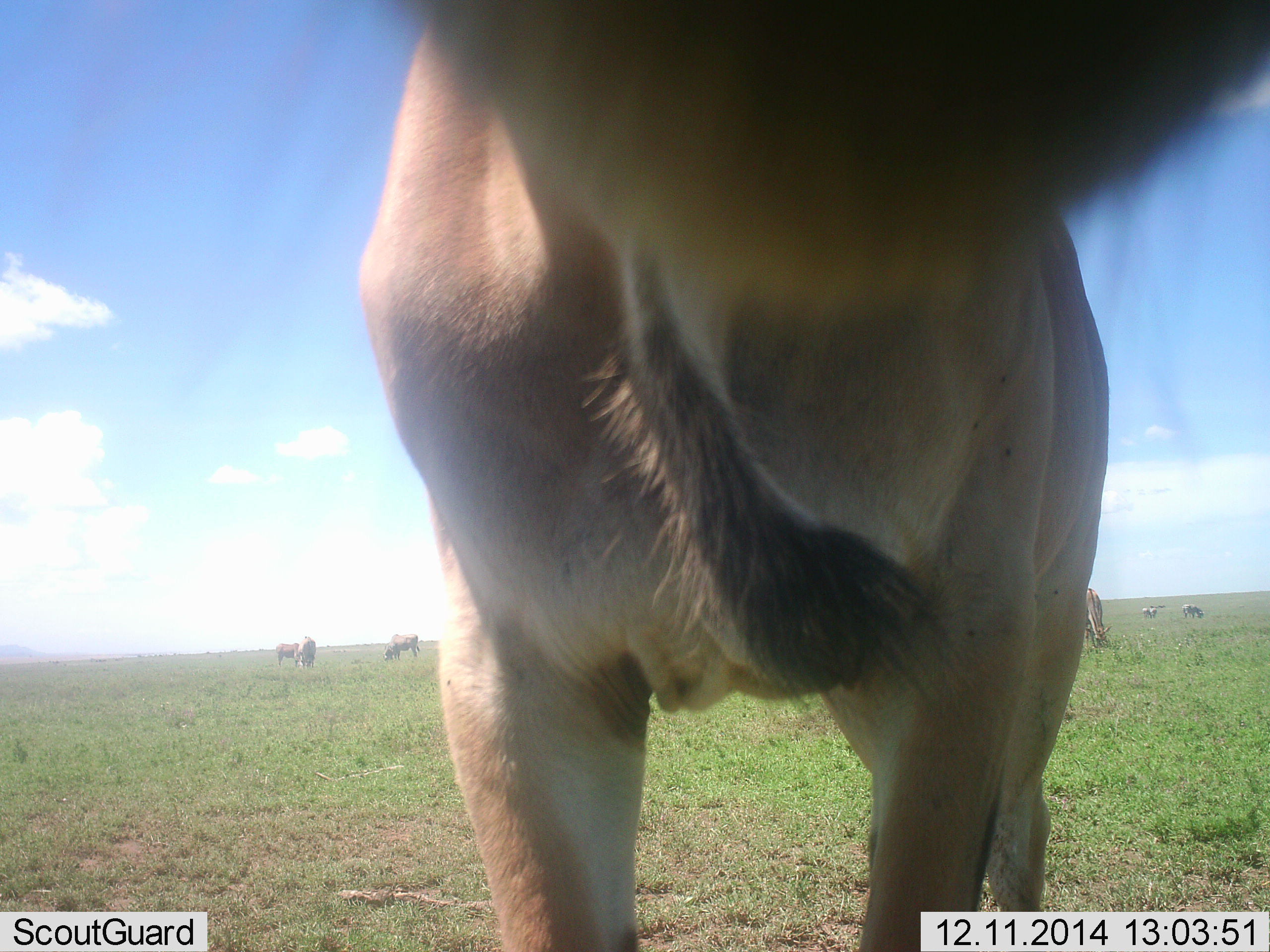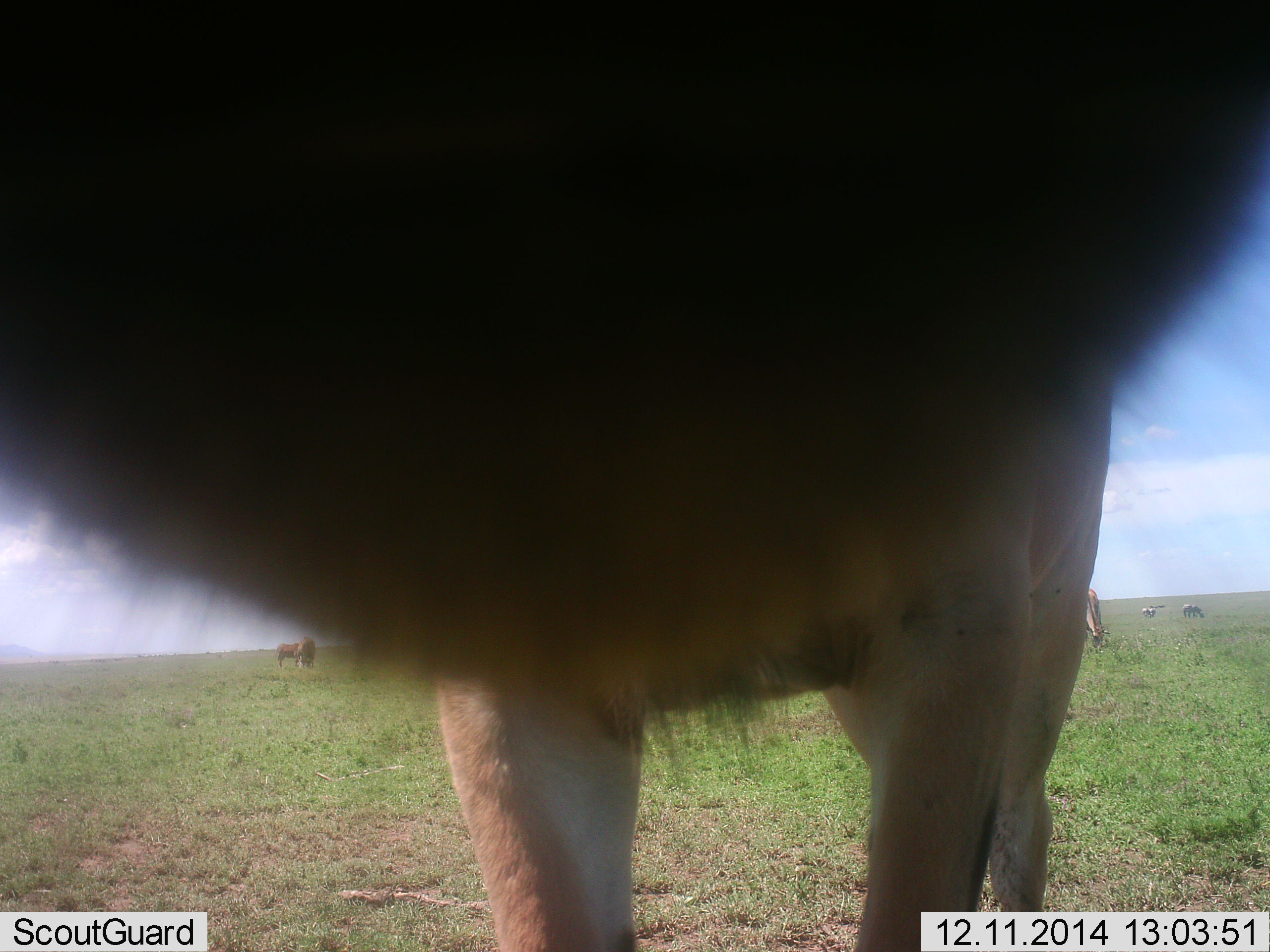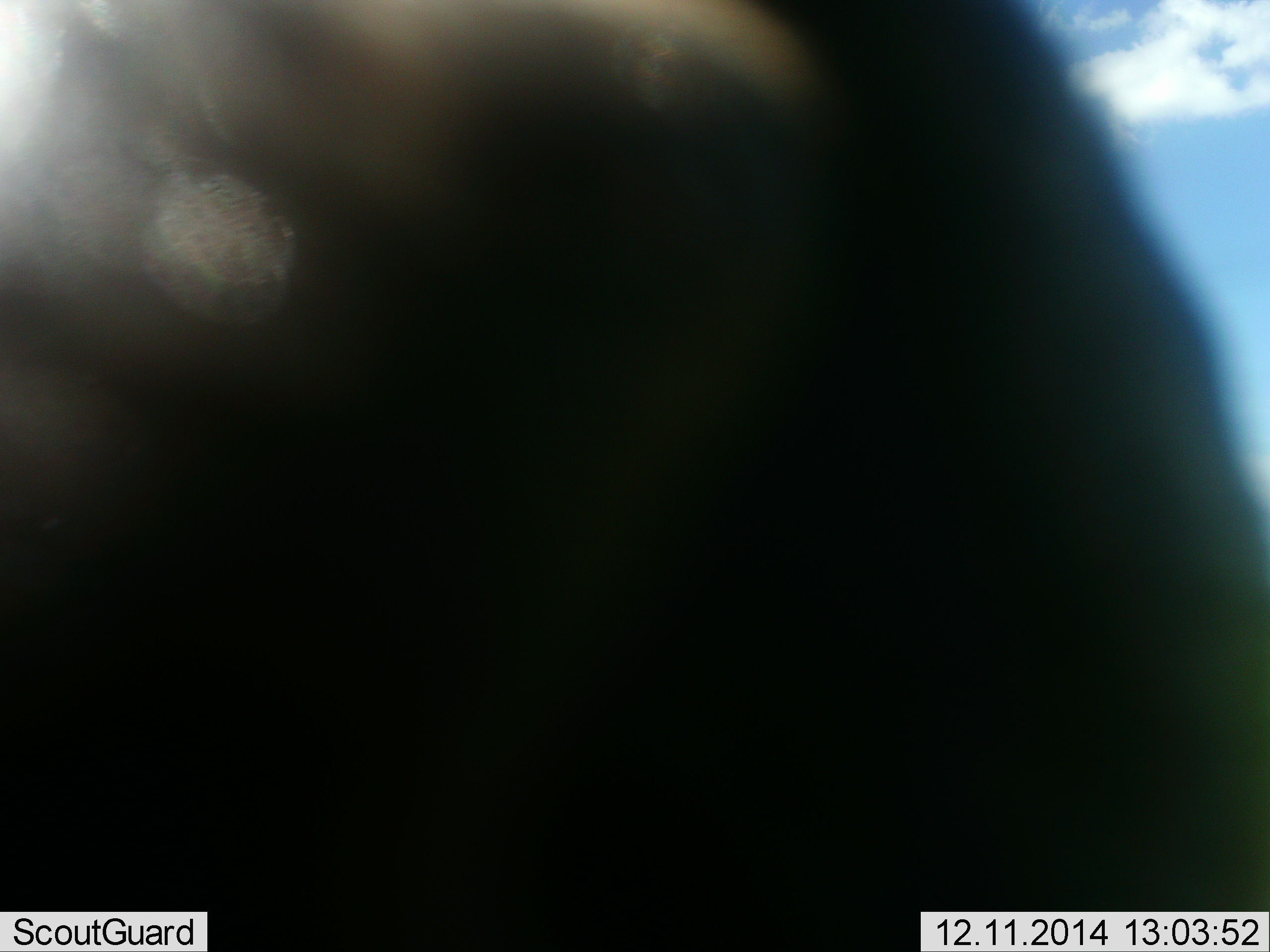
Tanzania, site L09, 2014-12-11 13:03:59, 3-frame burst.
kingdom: Animalia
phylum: Chordata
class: Mammalia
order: Artiodactyla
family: Bovidae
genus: Tragelaphus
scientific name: Tragelaphus oryx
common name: eland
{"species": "eland (Tragelaphus oryx)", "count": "6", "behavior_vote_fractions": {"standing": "78%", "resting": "0%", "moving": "0%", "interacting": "11%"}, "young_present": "0%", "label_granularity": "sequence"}